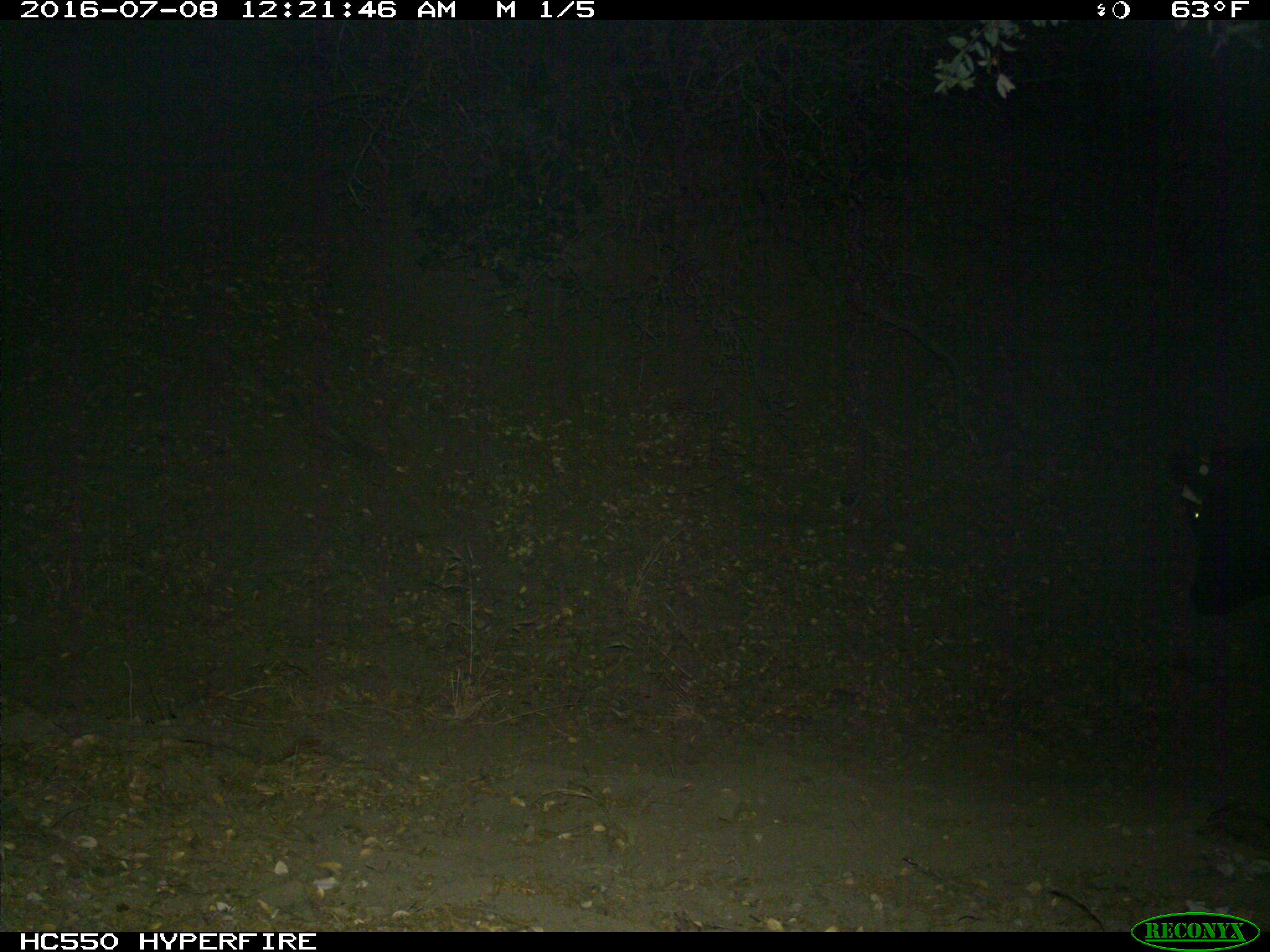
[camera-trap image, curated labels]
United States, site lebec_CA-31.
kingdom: Animalia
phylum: Chordata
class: Mammalia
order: Artiodactyla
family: Bovidae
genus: Bos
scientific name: Bos taurus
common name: domestic cow